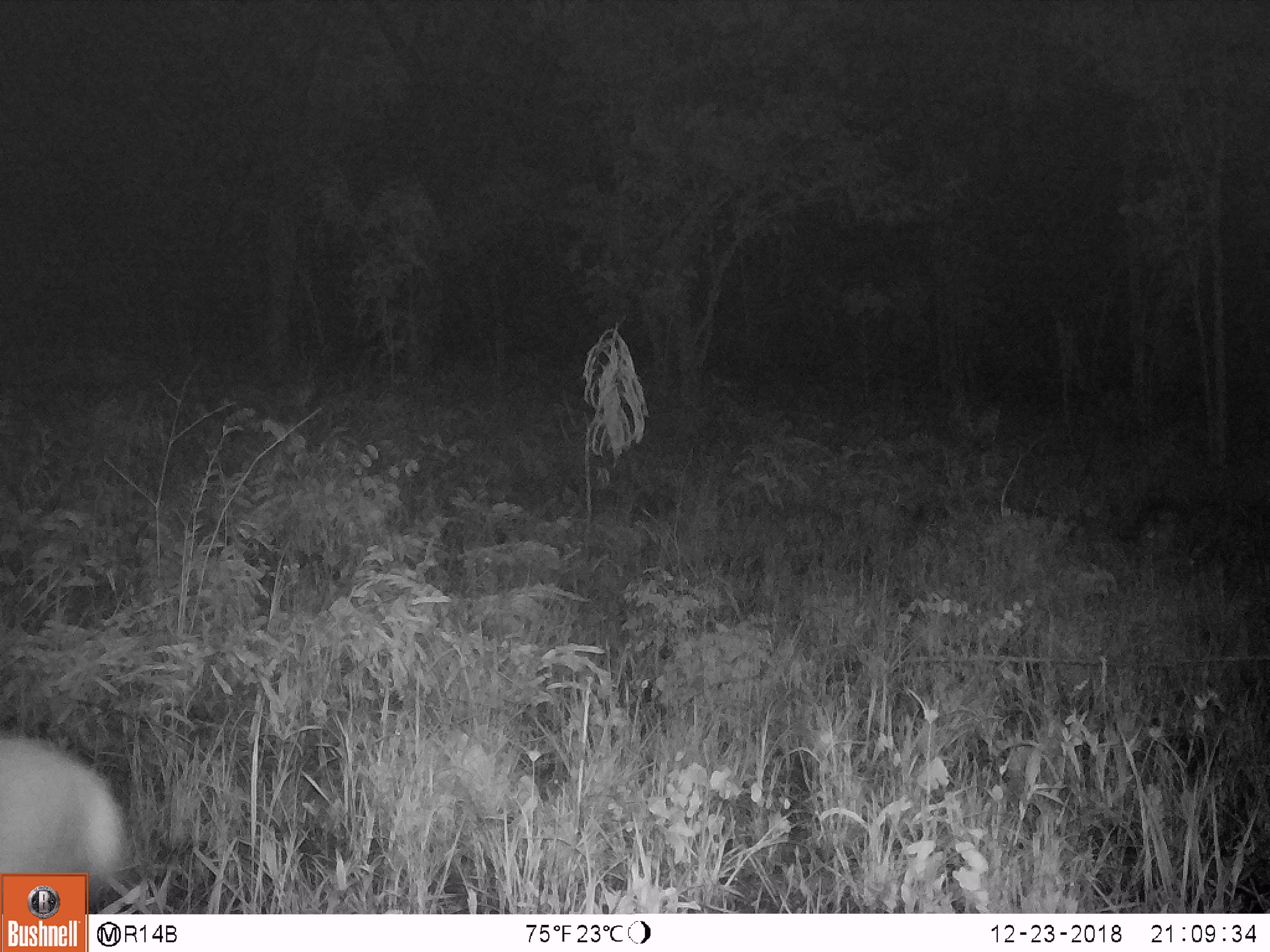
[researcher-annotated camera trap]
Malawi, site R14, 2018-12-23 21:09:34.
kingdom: Animalia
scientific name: Animalia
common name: other animal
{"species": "other animal (Animalia)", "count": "1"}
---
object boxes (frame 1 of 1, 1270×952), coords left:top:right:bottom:
other animal: 0:724:133:869